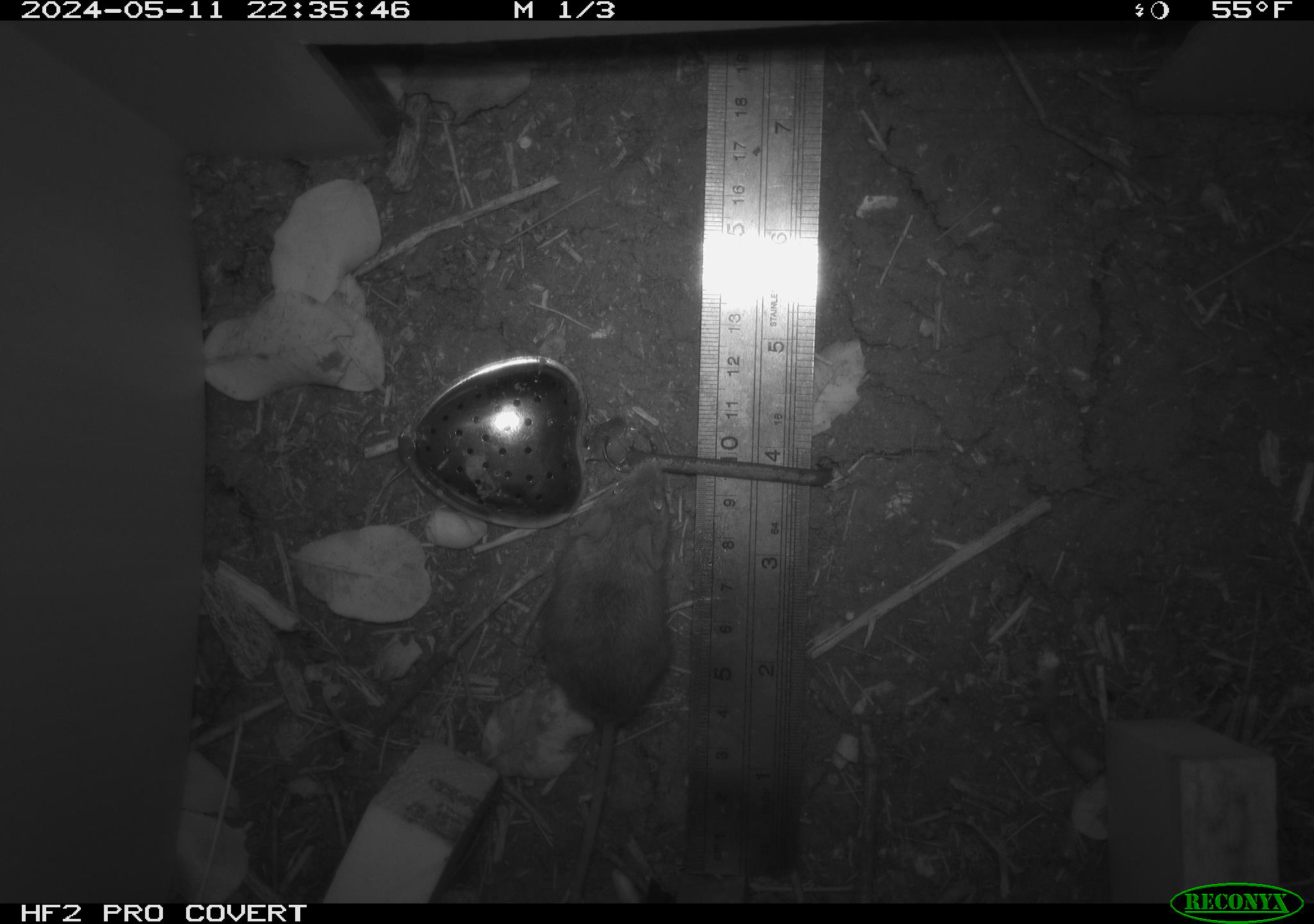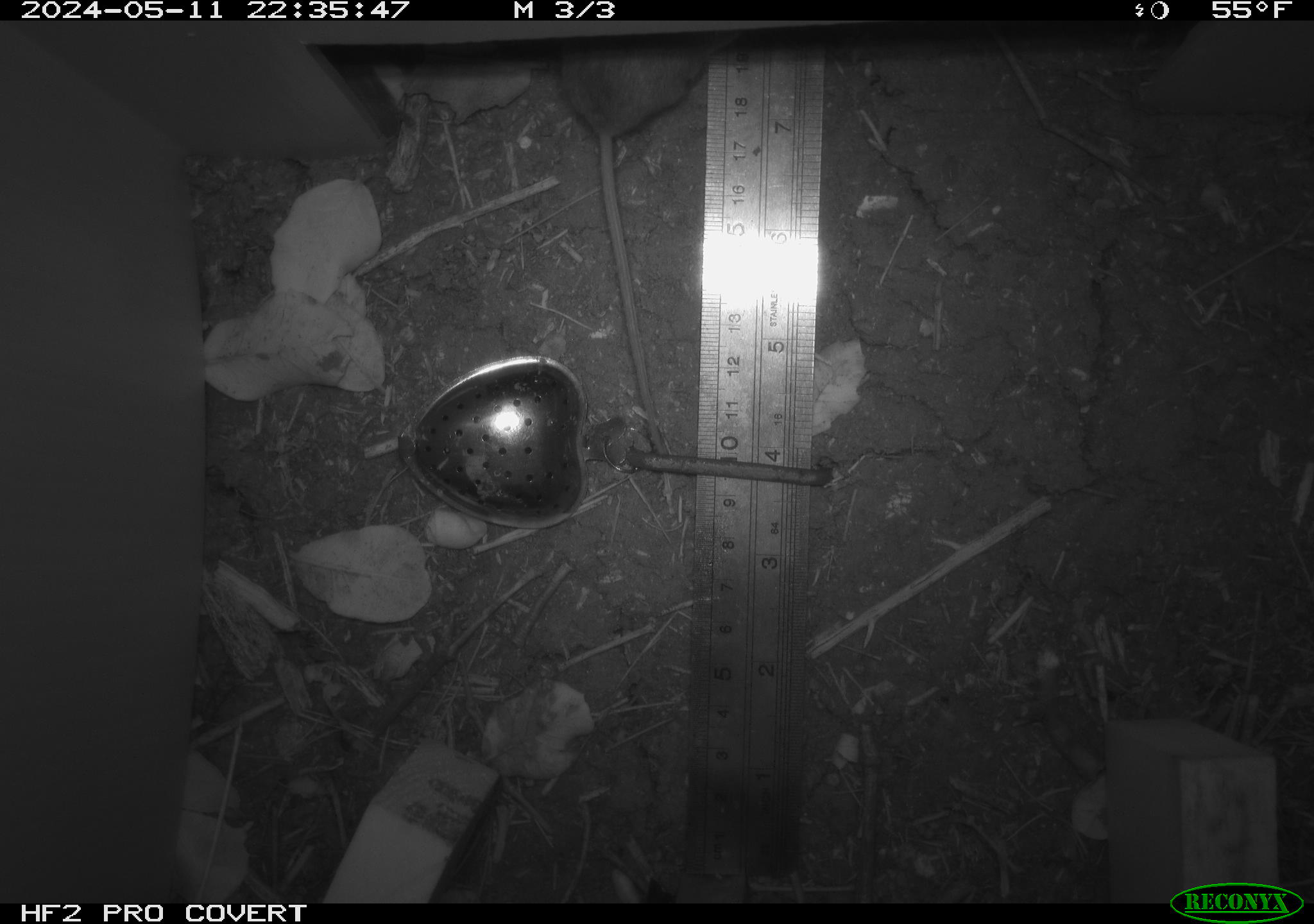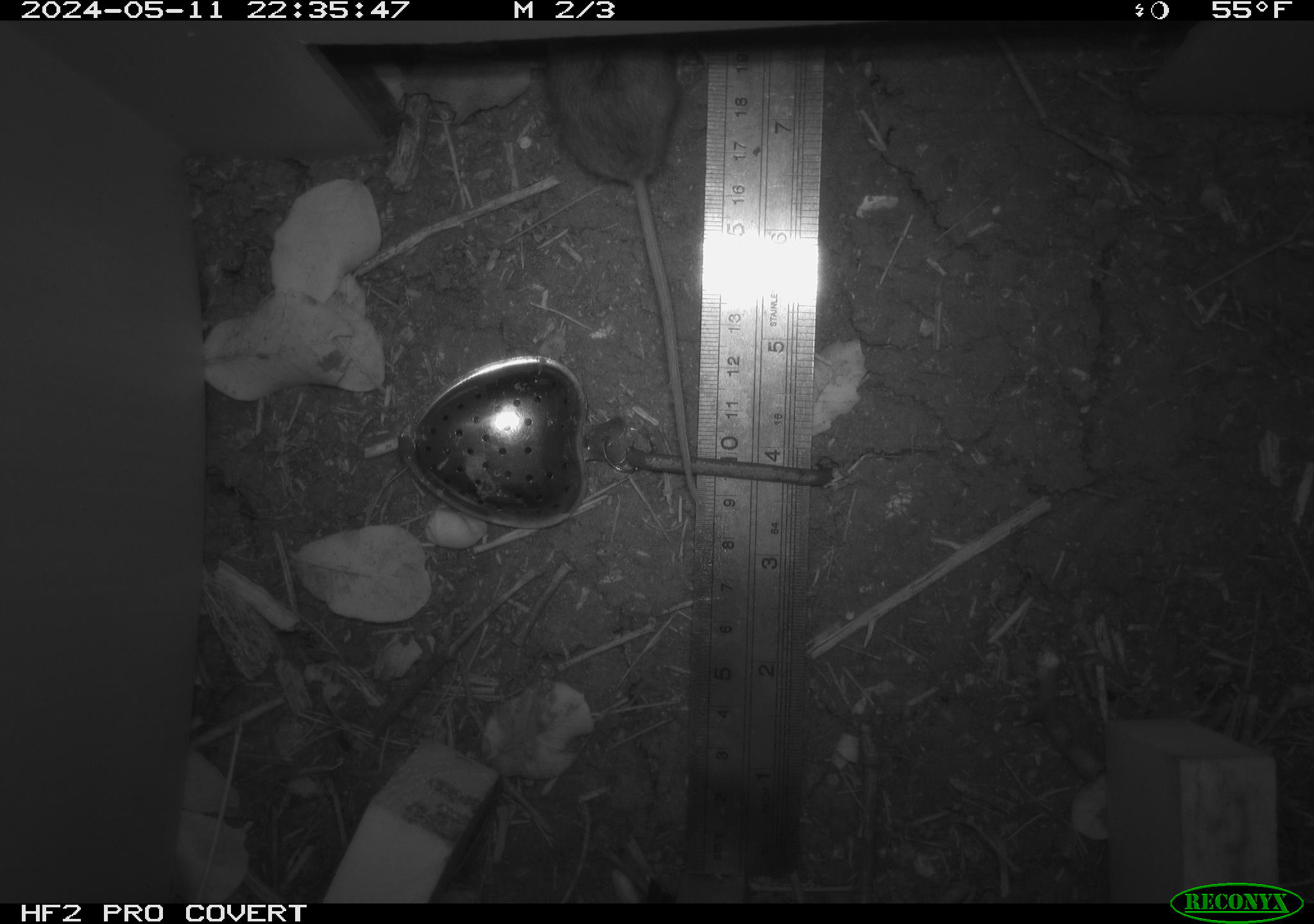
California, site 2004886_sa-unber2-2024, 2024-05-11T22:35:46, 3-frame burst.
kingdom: Animalia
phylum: Chordata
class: Mammalia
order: Rodentia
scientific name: Rodentia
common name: mouse species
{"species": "mouse species (Rodentia)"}